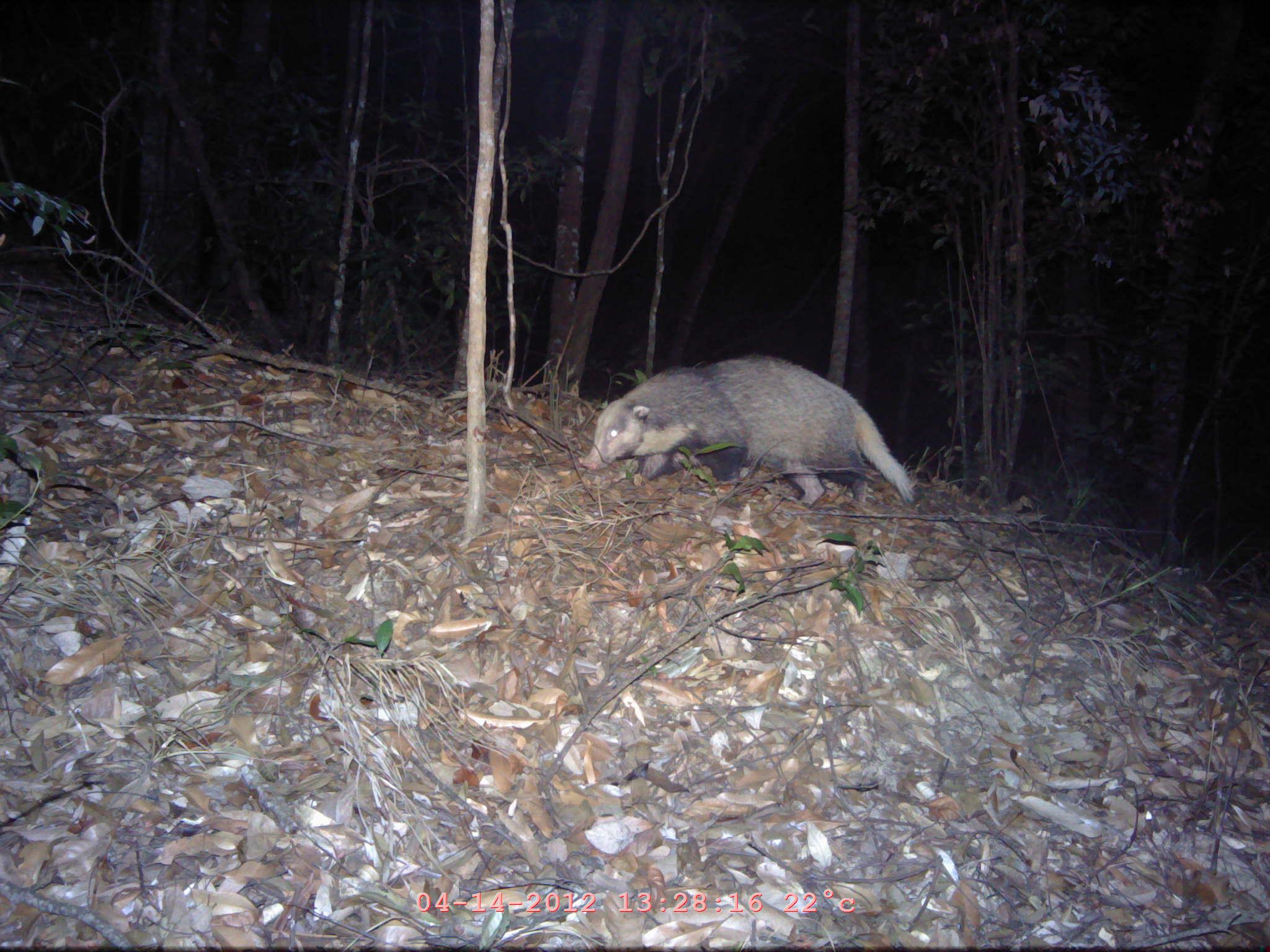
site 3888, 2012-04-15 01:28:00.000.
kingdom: Animalia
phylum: Chordata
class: Mammalia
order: Carnivora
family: Mustelidae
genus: Arctonyx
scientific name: Arctonyx collaris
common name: greater hog badger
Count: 1.